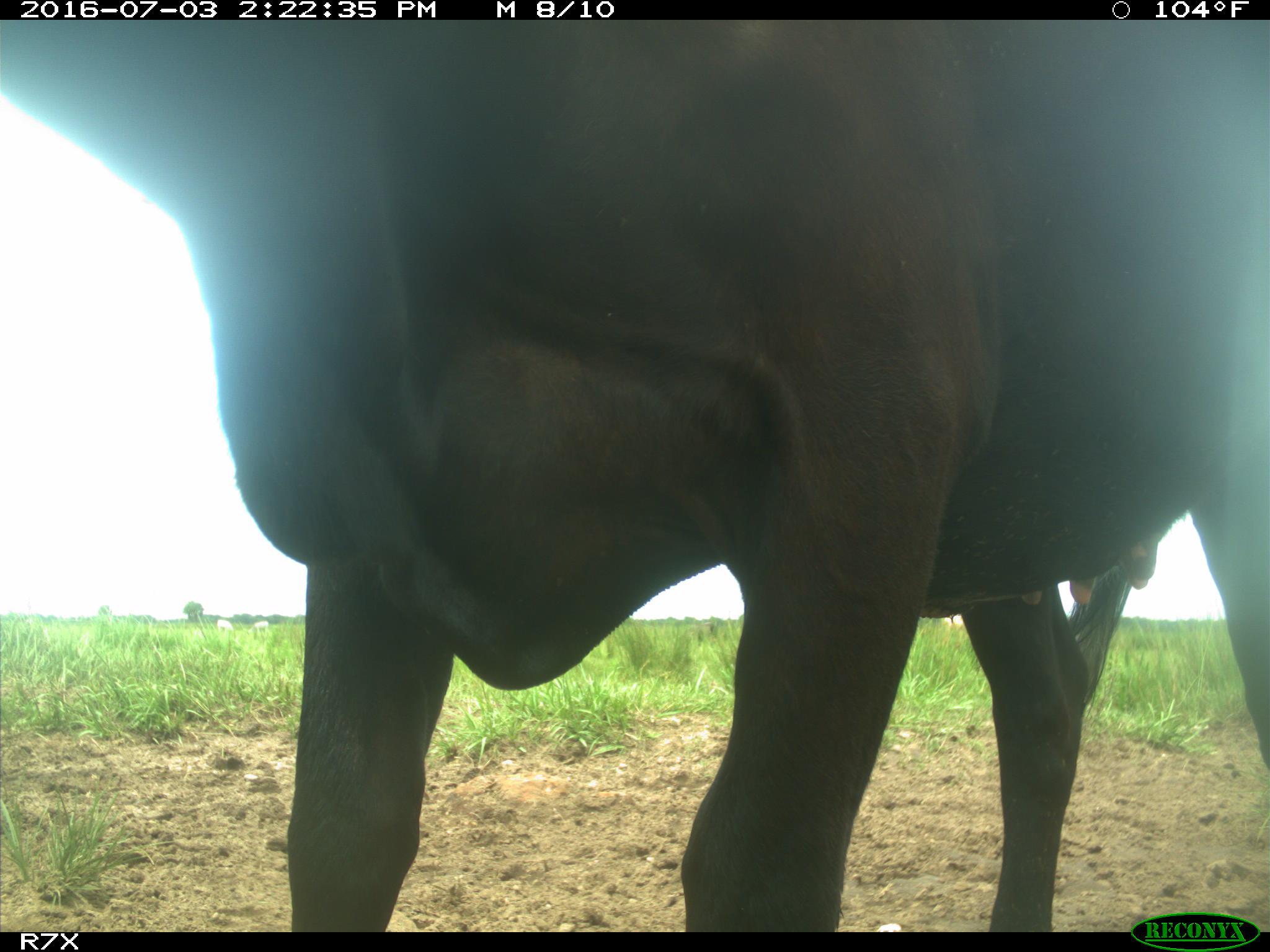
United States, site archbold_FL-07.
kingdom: Animalia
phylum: Chordata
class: Mammalia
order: Artiodactyla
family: Bovidae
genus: Bos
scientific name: Bos taurus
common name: domestic cow